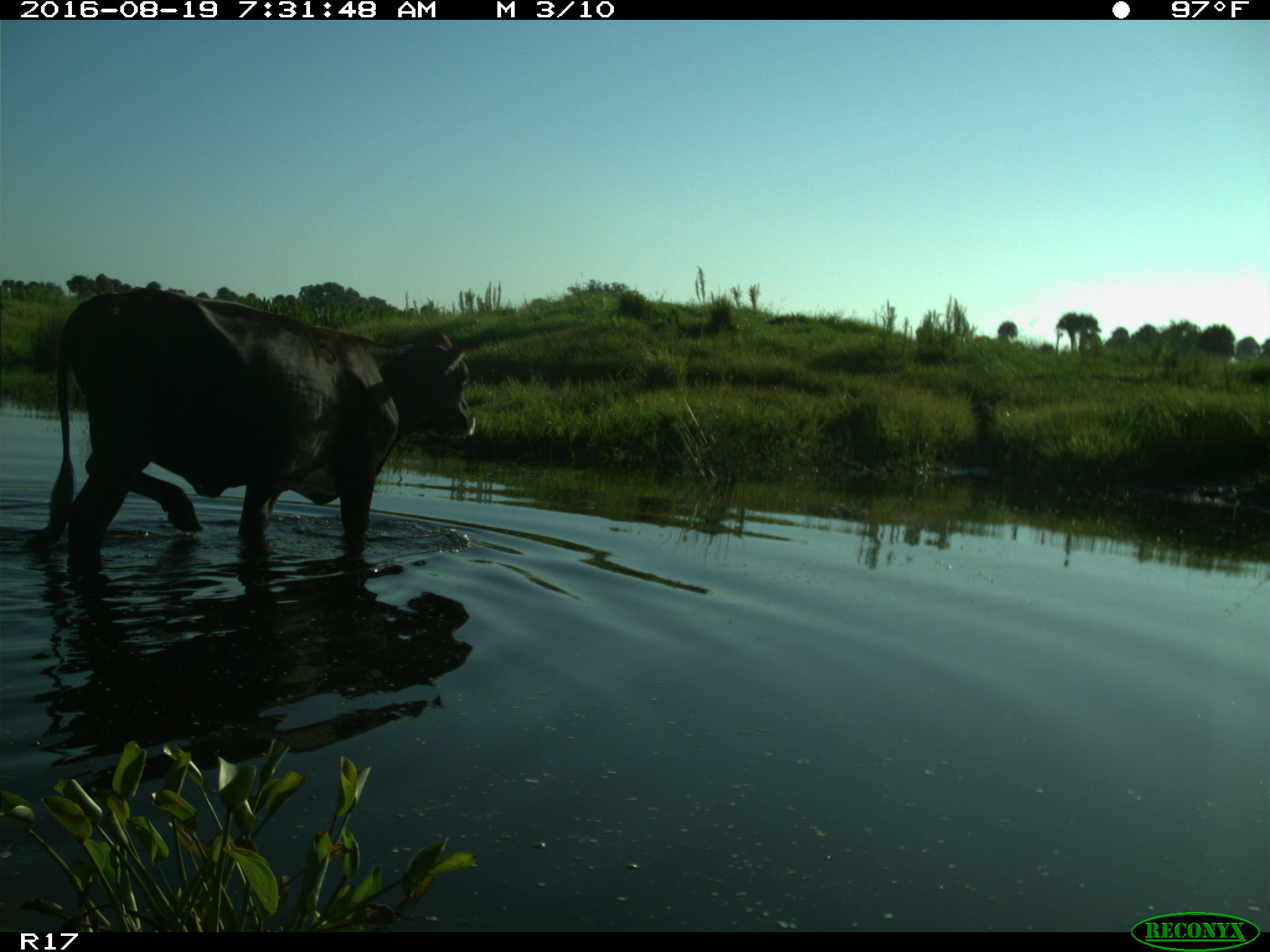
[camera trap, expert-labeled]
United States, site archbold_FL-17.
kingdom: Animalia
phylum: Chordata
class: Mammalia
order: Artiodactyla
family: Bovidae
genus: Bos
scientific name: Bos taurus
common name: domestic cow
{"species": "Bos taurus (domestic cow)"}